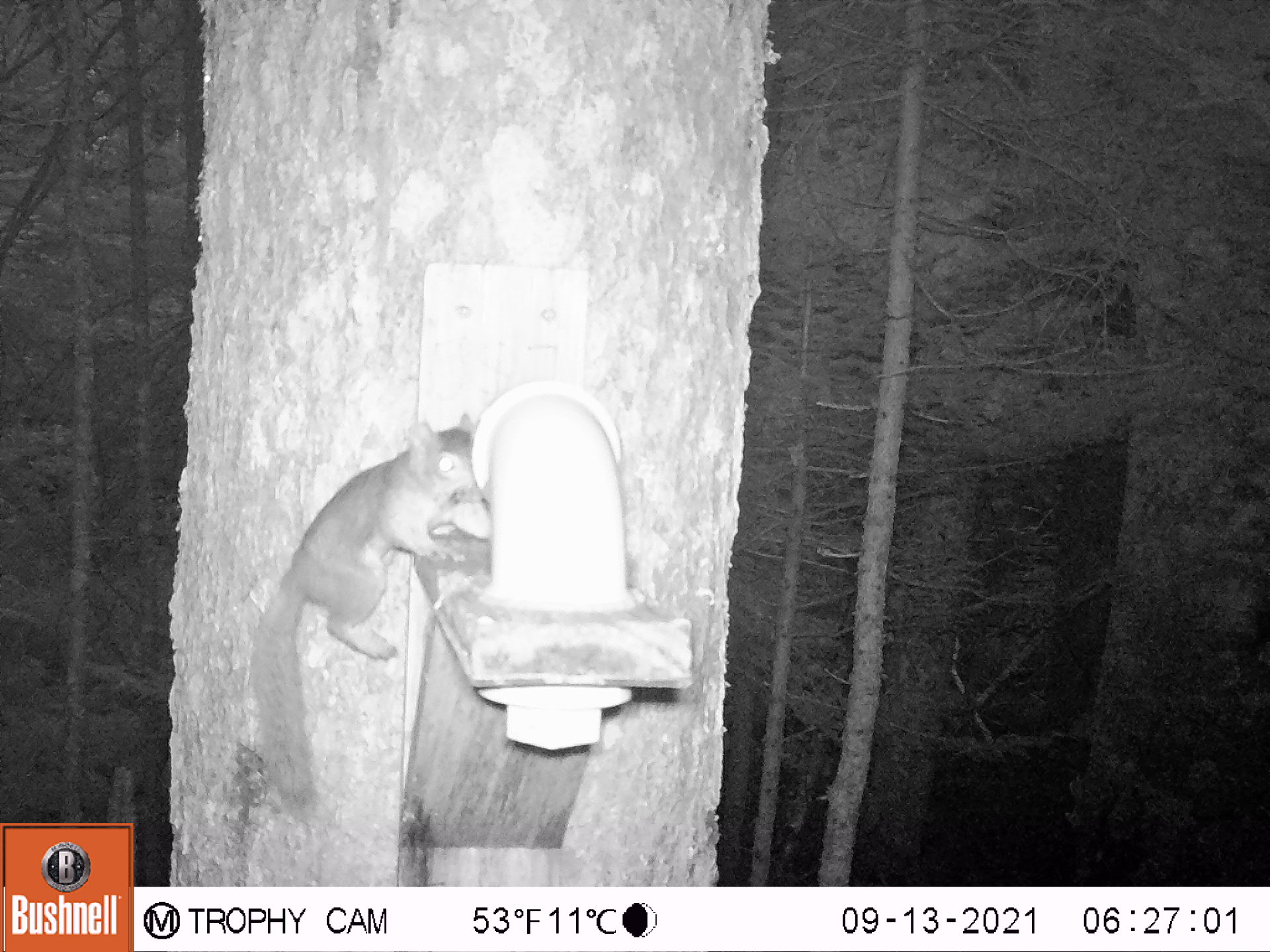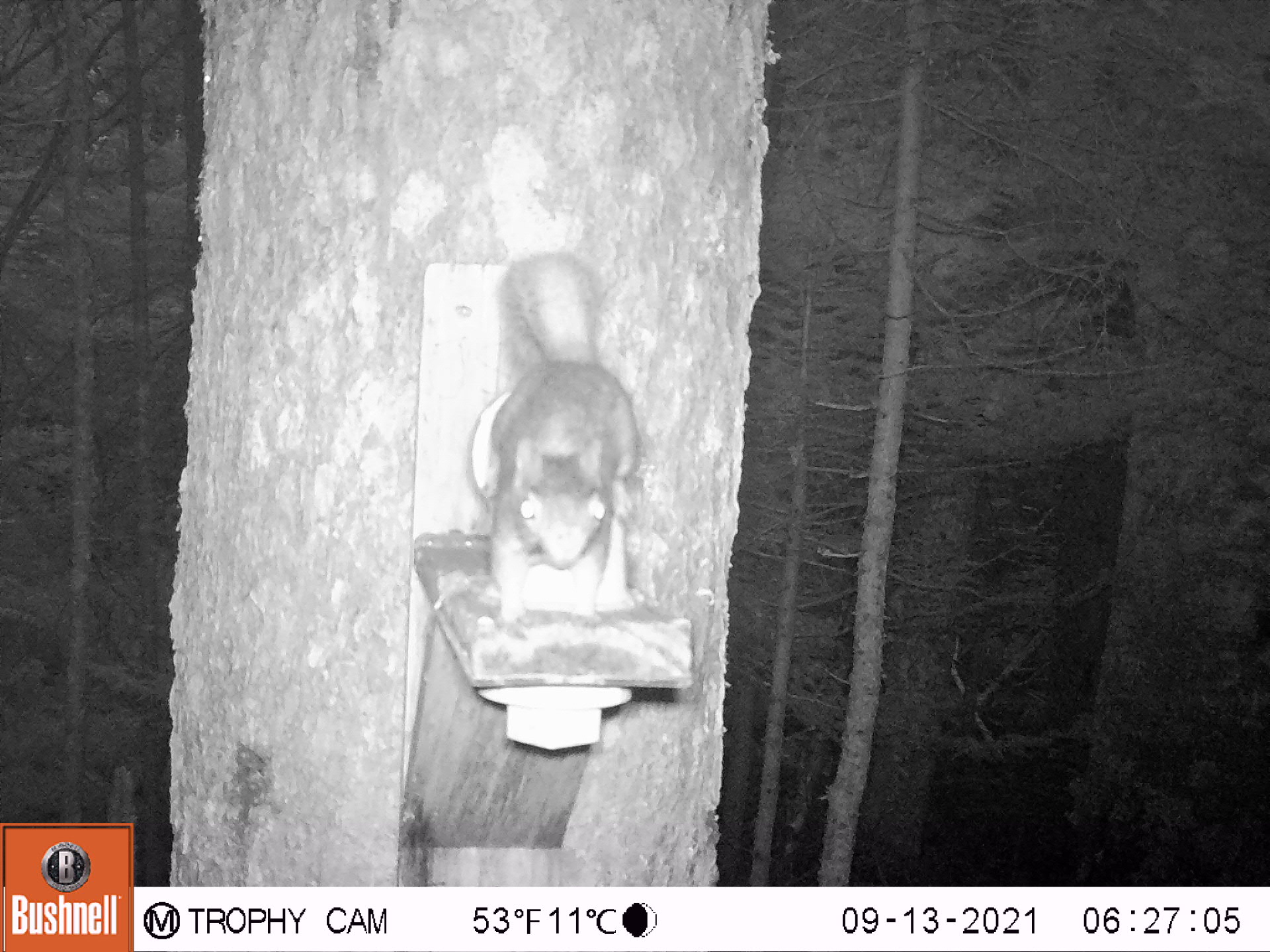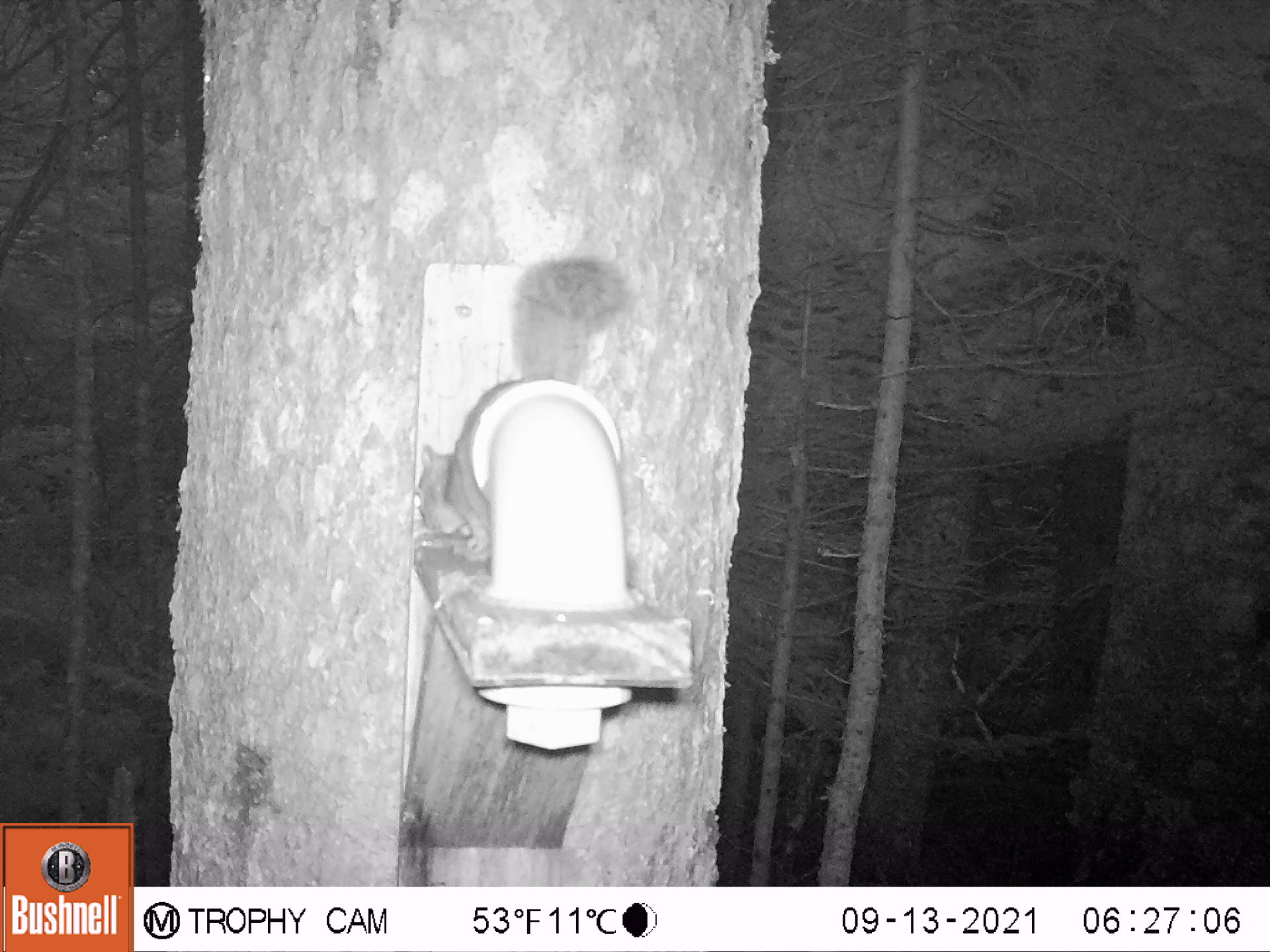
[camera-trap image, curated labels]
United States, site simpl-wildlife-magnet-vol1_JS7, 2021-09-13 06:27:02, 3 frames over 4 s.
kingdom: Animalia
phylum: Chordata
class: Mammalia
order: Rodentia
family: Sciuridae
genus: Tamiasciurus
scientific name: Tamiasciurus hudsonicus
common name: red squirrel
Red squirrel (Tamiasciurus hudsonicus).